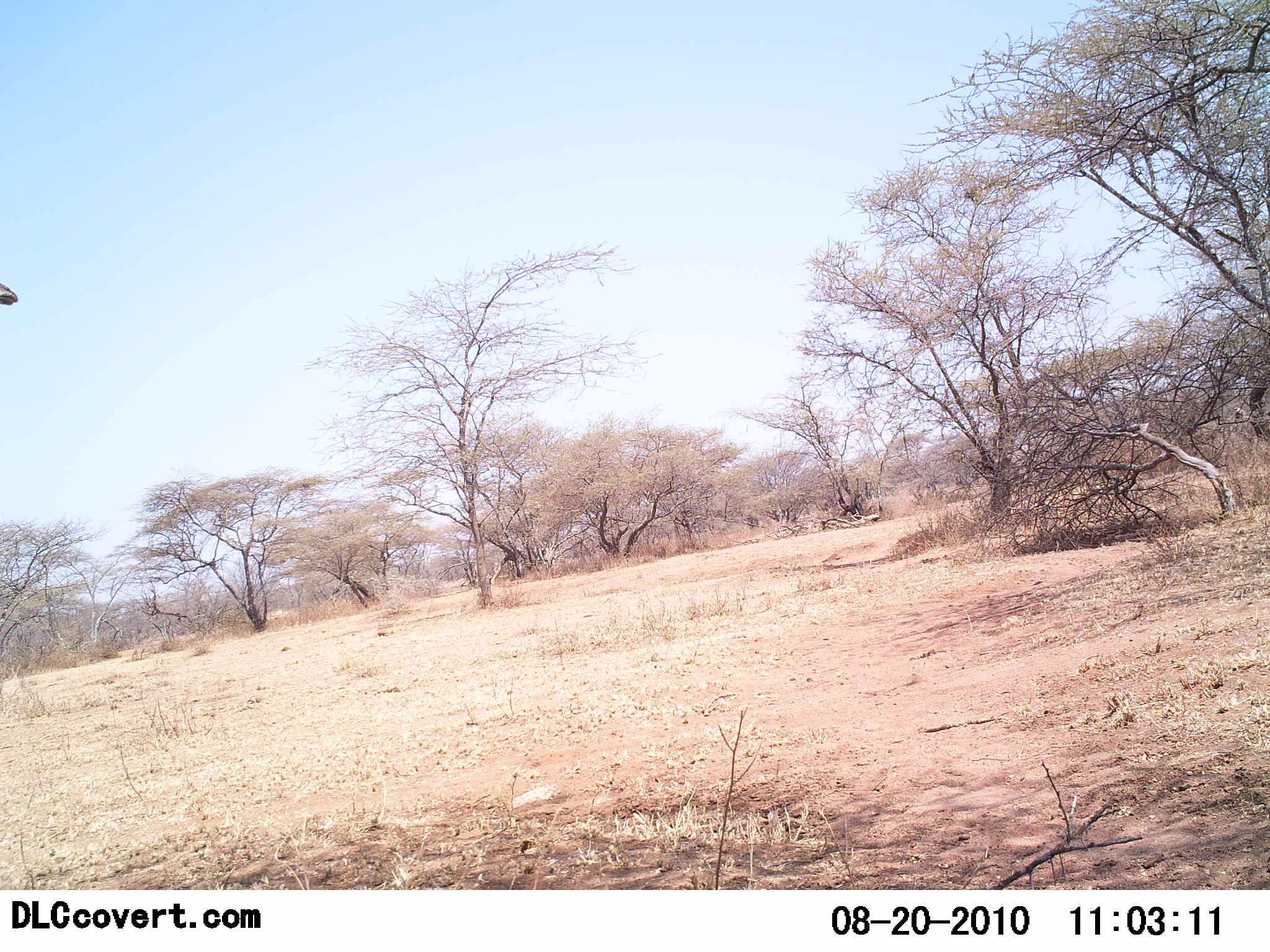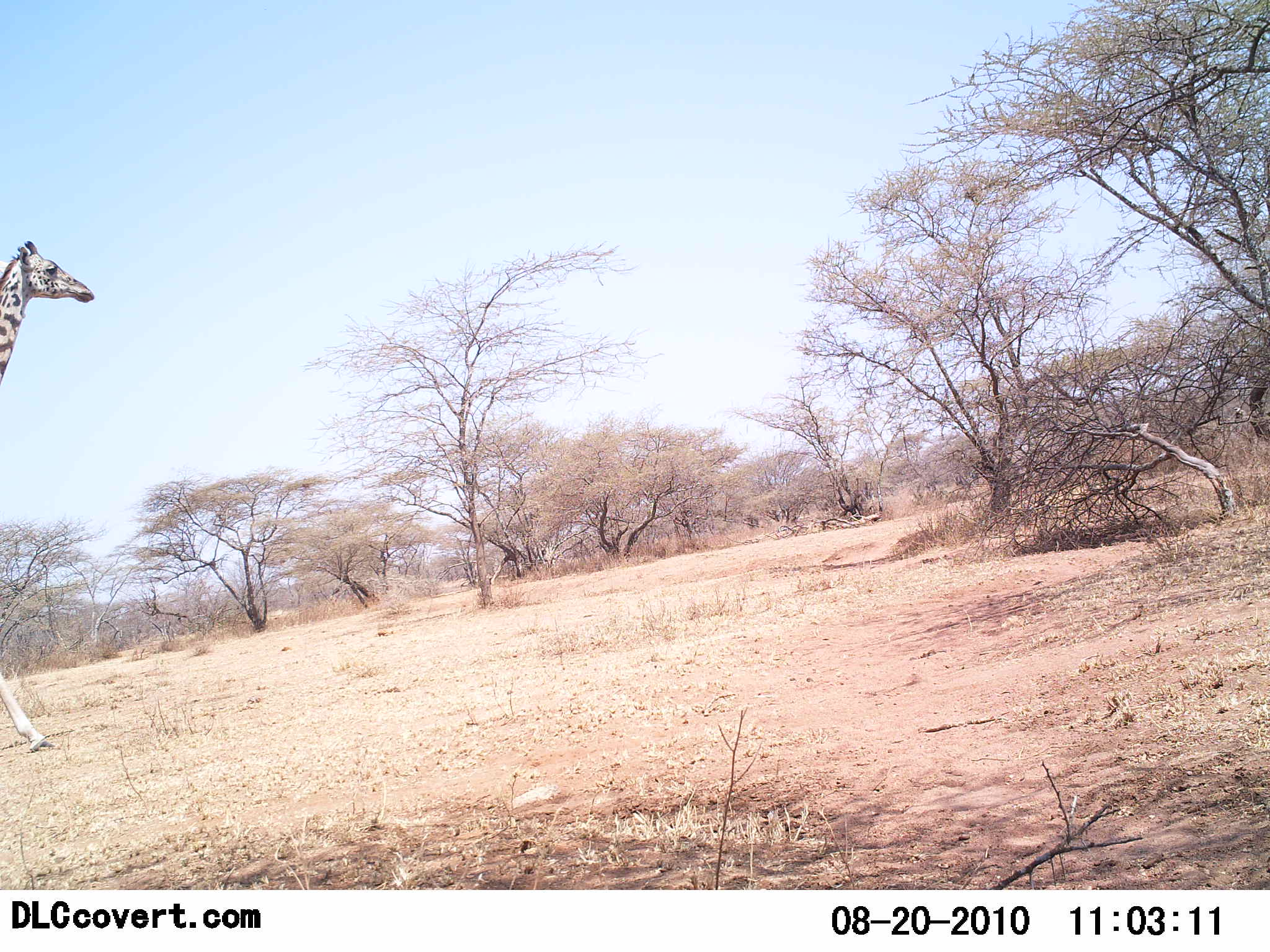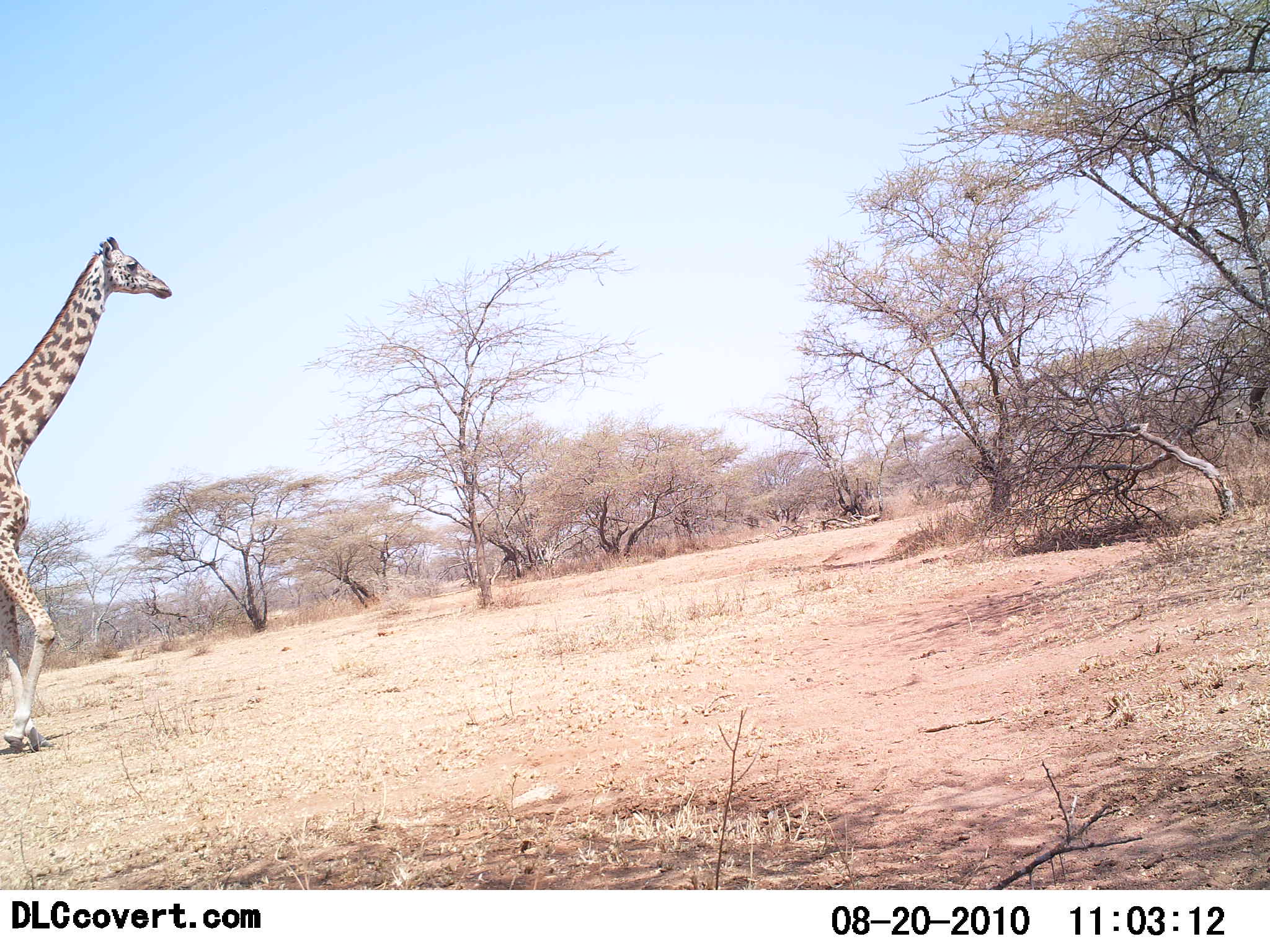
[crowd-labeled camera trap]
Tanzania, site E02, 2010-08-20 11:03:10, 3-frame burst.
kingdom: Animalia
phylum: Chordata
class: Mammalia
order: Artiodactyla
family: Giraffidae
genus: Giraffa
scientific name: Giraffa camelopardalis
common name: giraffe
Giraffe (Giraffa camelopardalis), count 1. Behavior (volunteer vote fractions): standing 0%, resting 0%, moving 100%, interacting 0%. Young present (vote fraction): 0%. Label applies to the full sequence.